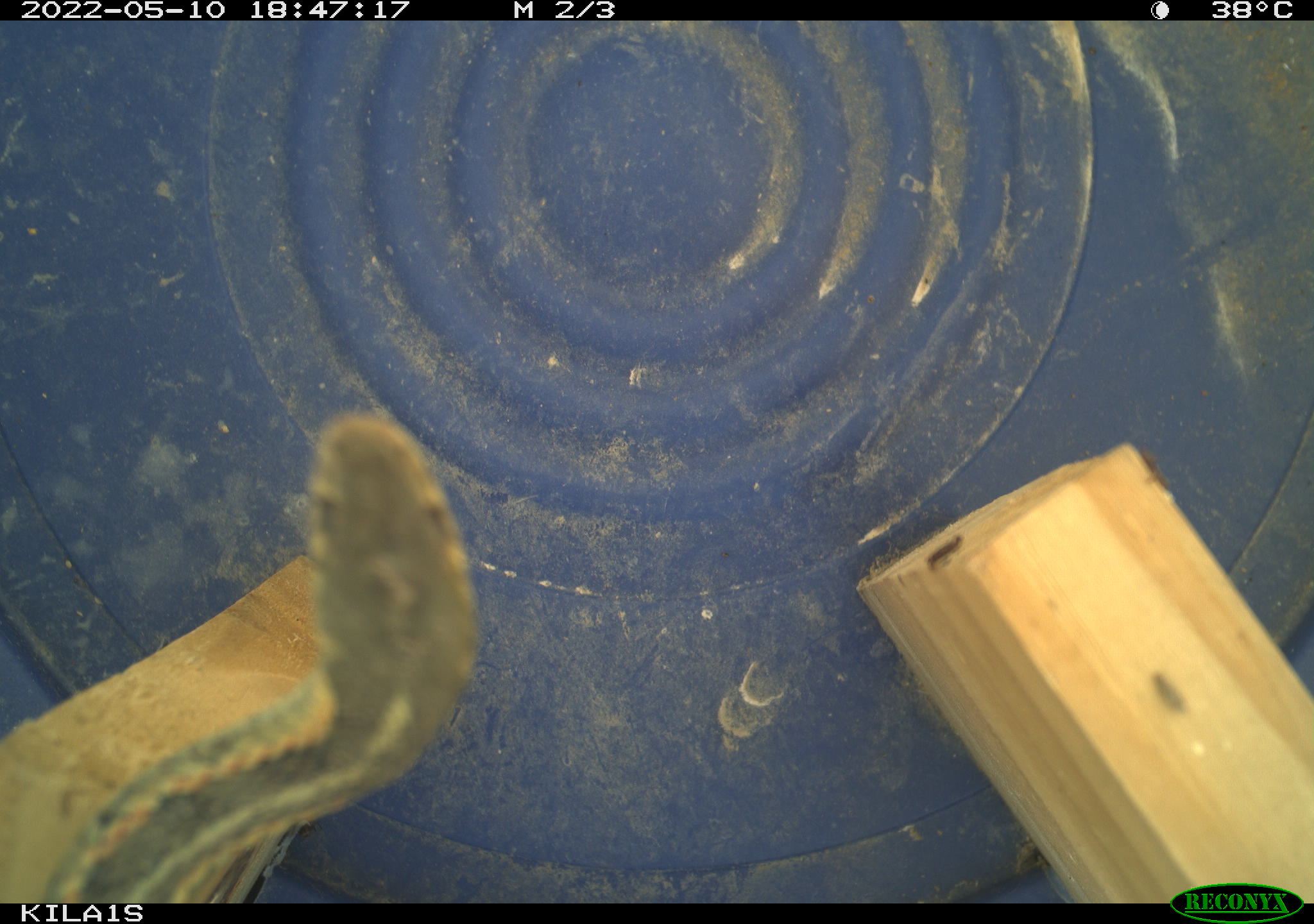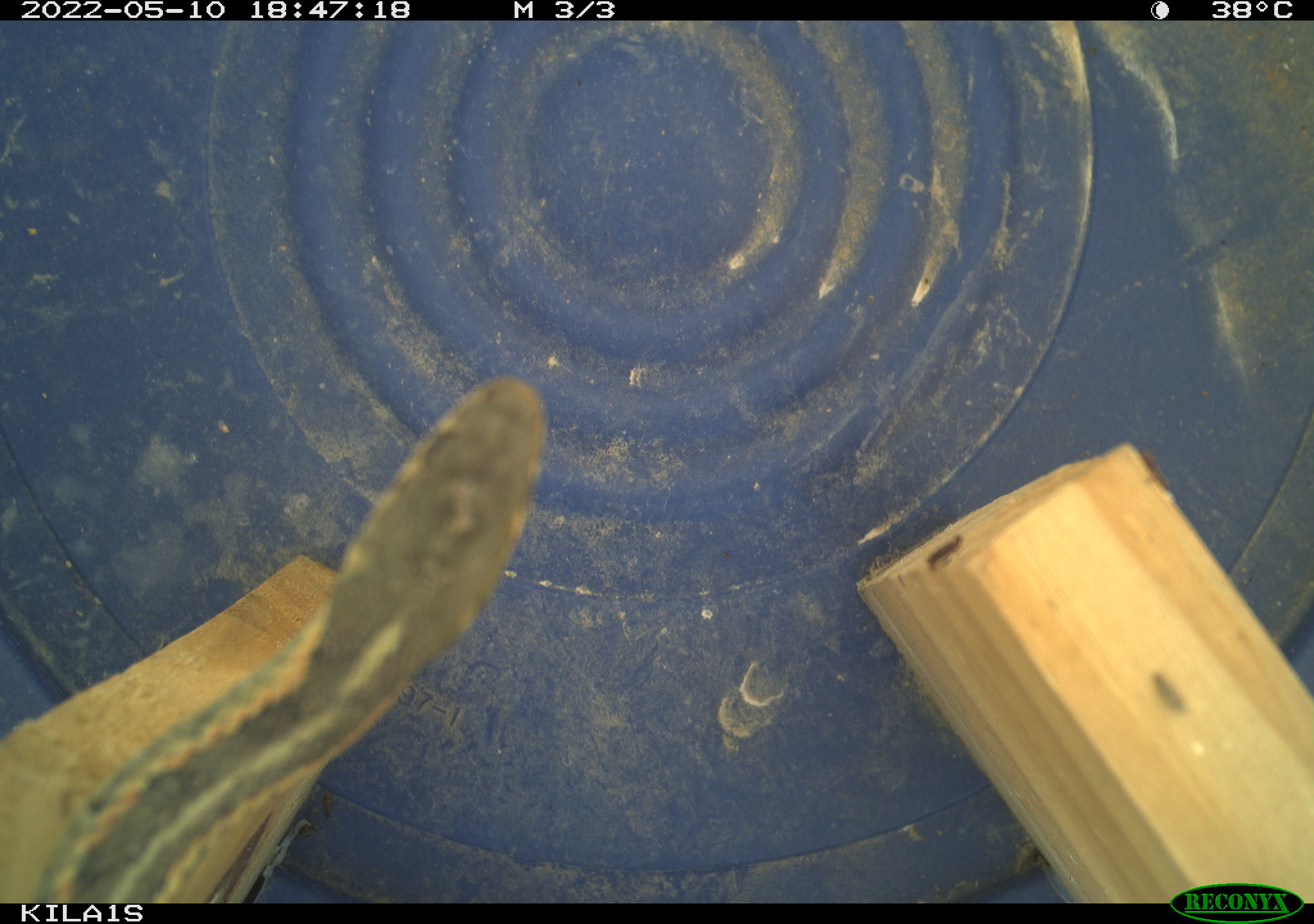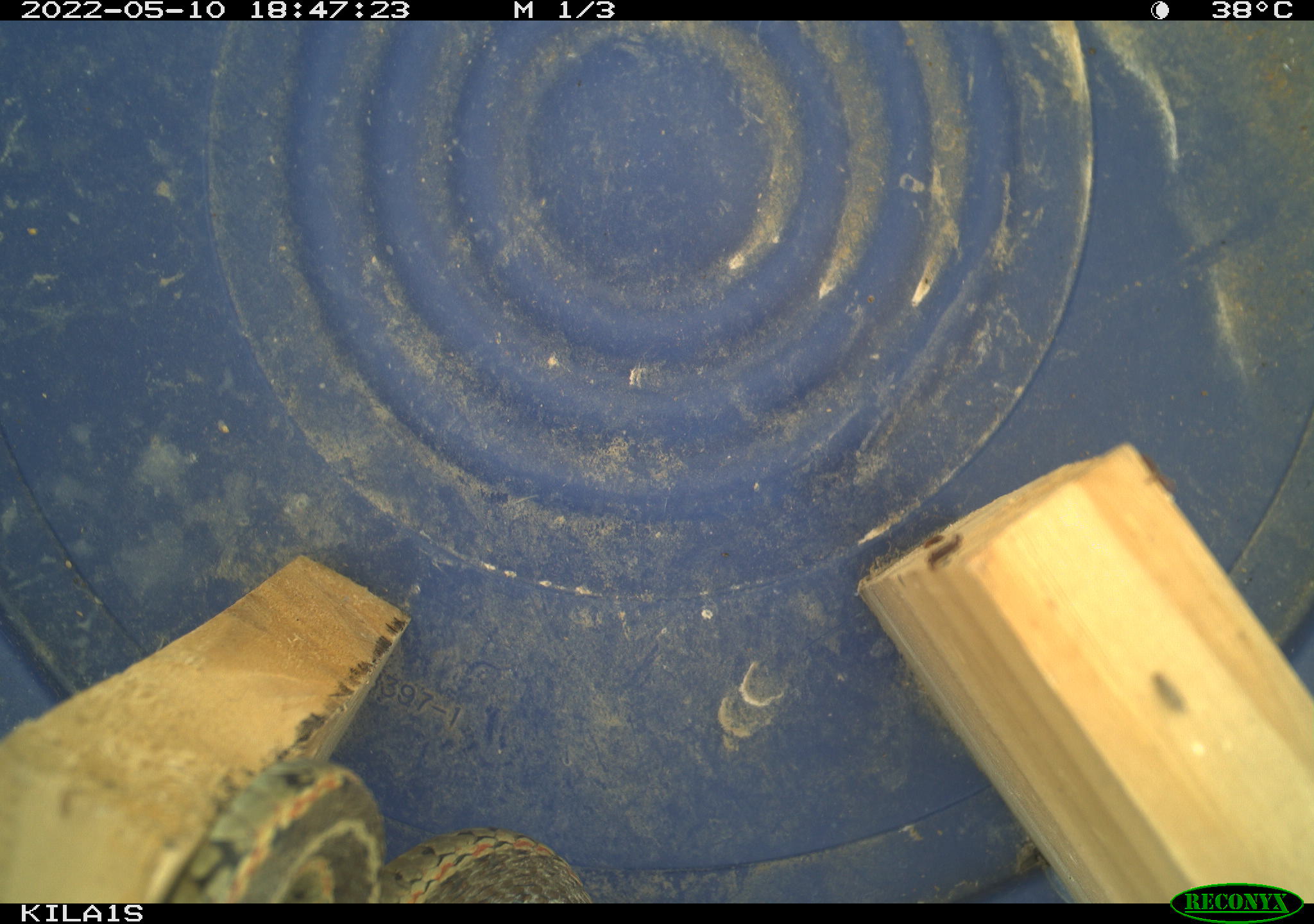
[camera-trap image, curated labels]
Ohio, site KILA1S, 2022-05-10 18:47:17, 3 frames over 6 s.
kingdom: Animalia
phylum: Chordata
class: Reptilia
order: Squamata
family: Colubridae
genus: Thamnophis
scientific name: Thamnophis sirtalis sirtalis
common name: eastern gartersnake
Eastern gartersnake (Thamnophis sirtalis sirtalis).